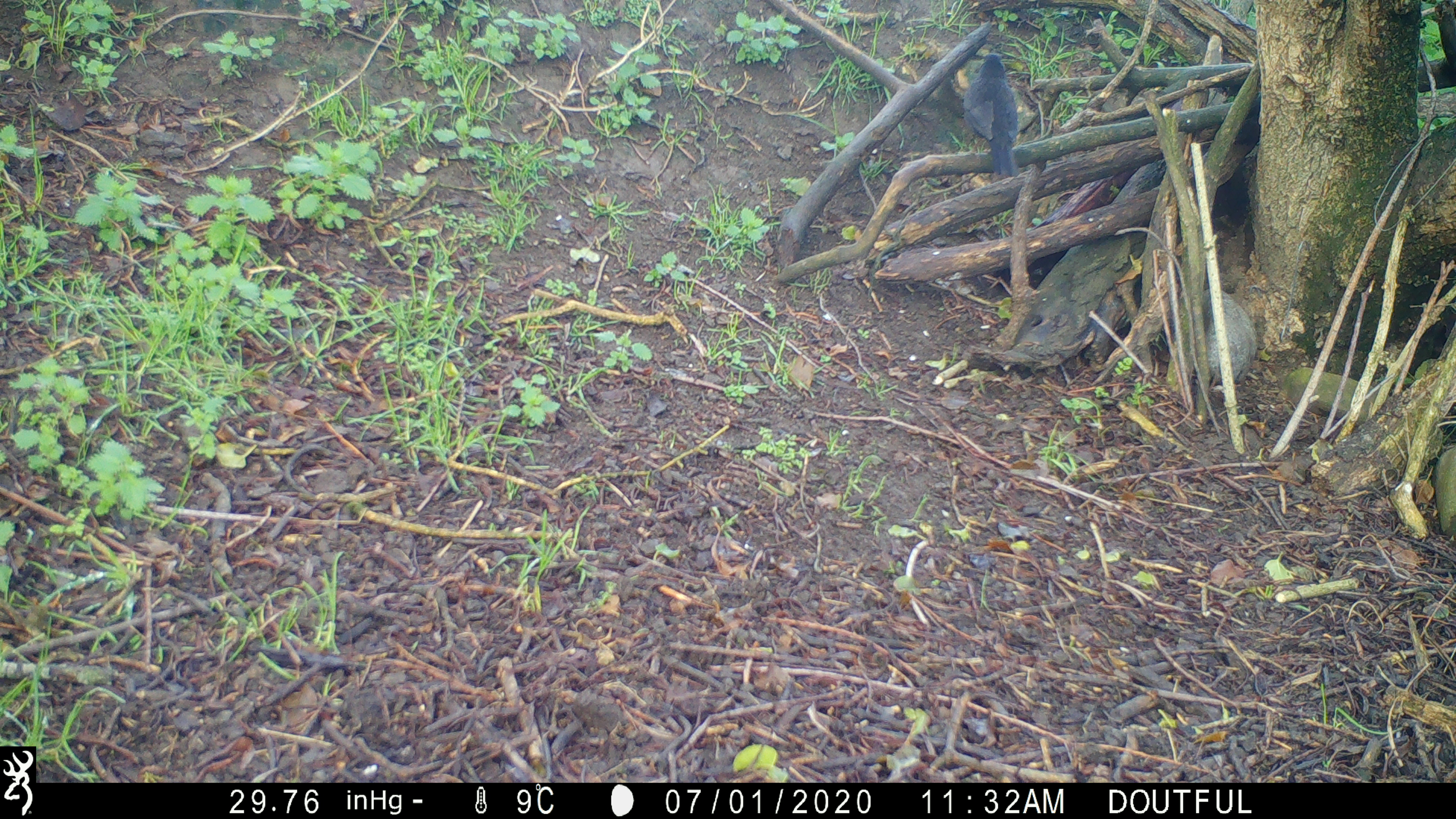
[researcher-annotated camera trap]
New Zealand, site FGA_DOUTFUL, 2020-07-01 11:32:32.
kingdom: Animalia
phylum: Chordata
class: Aves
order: Passeriformes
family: Turdidae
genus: Turdus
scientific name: Turdus merula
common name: eurasian blackbird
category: blackbird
Blackbird (eurasian blackbird) (Turdus merula).